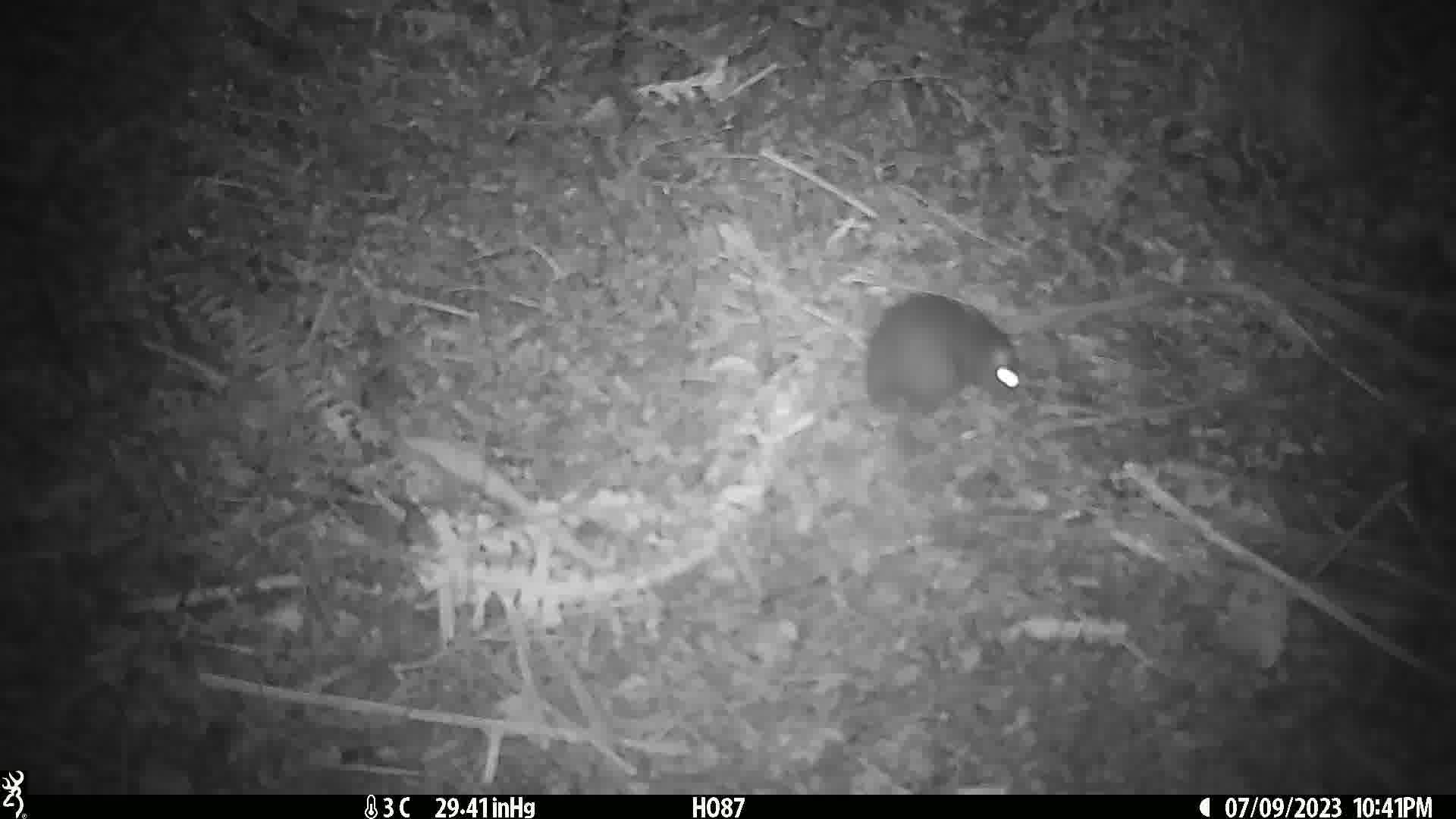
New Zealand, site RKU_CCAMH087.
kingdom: Animalia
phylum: Chordata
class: Mammalia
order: Rodentia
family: Muridae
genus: Rattus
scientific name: Rattus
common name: rat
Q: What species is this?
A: Rat (Rattus).